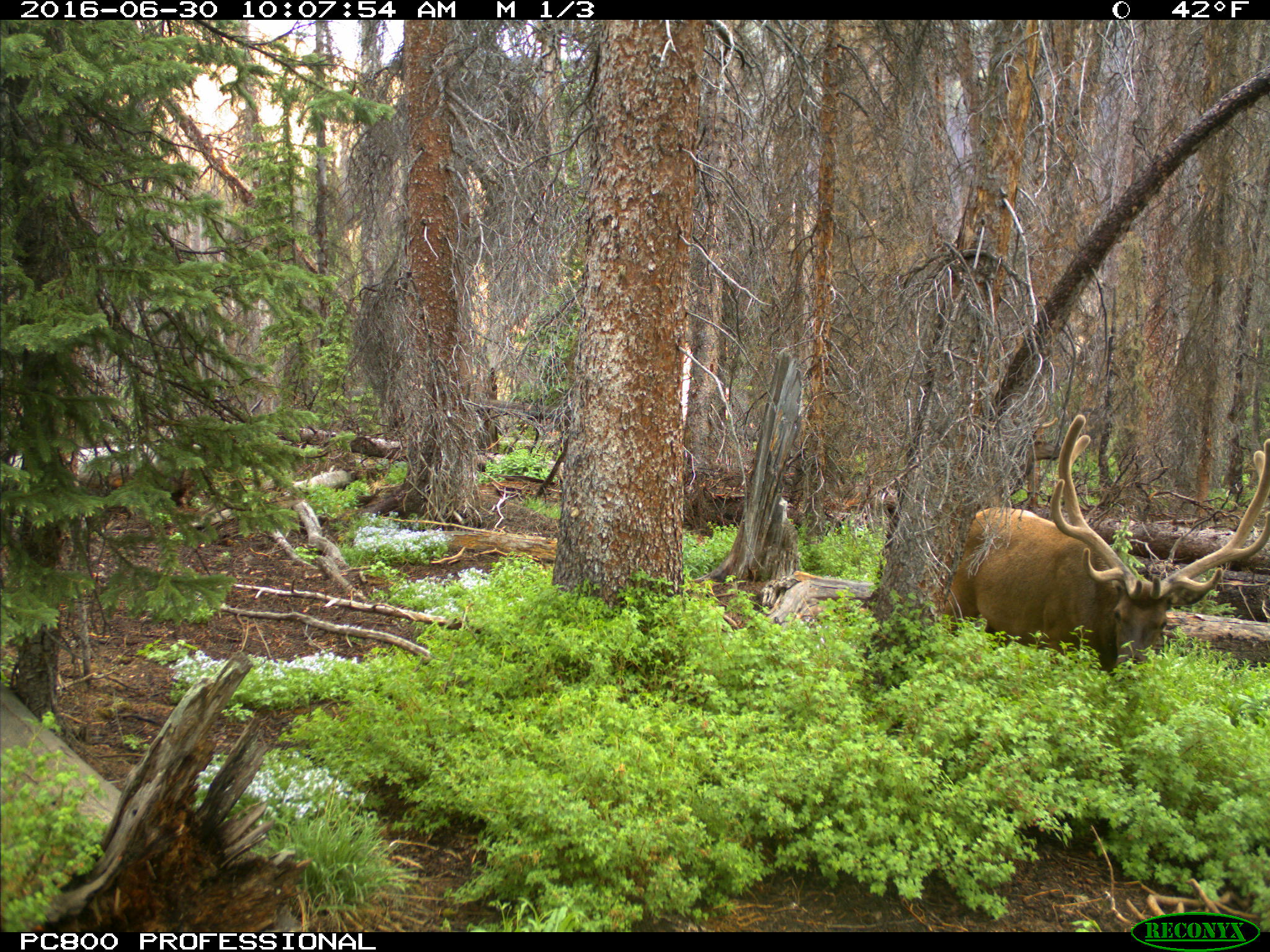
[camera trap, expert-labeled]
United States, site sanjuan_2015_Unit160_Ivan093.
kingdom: Animalia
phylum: Chordata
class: Mammalia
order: Artiodactyla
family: Cervidae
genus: Cervus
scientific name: Cervus elaphus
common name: red deer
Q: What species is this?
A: Cervus elaphus (red deer).